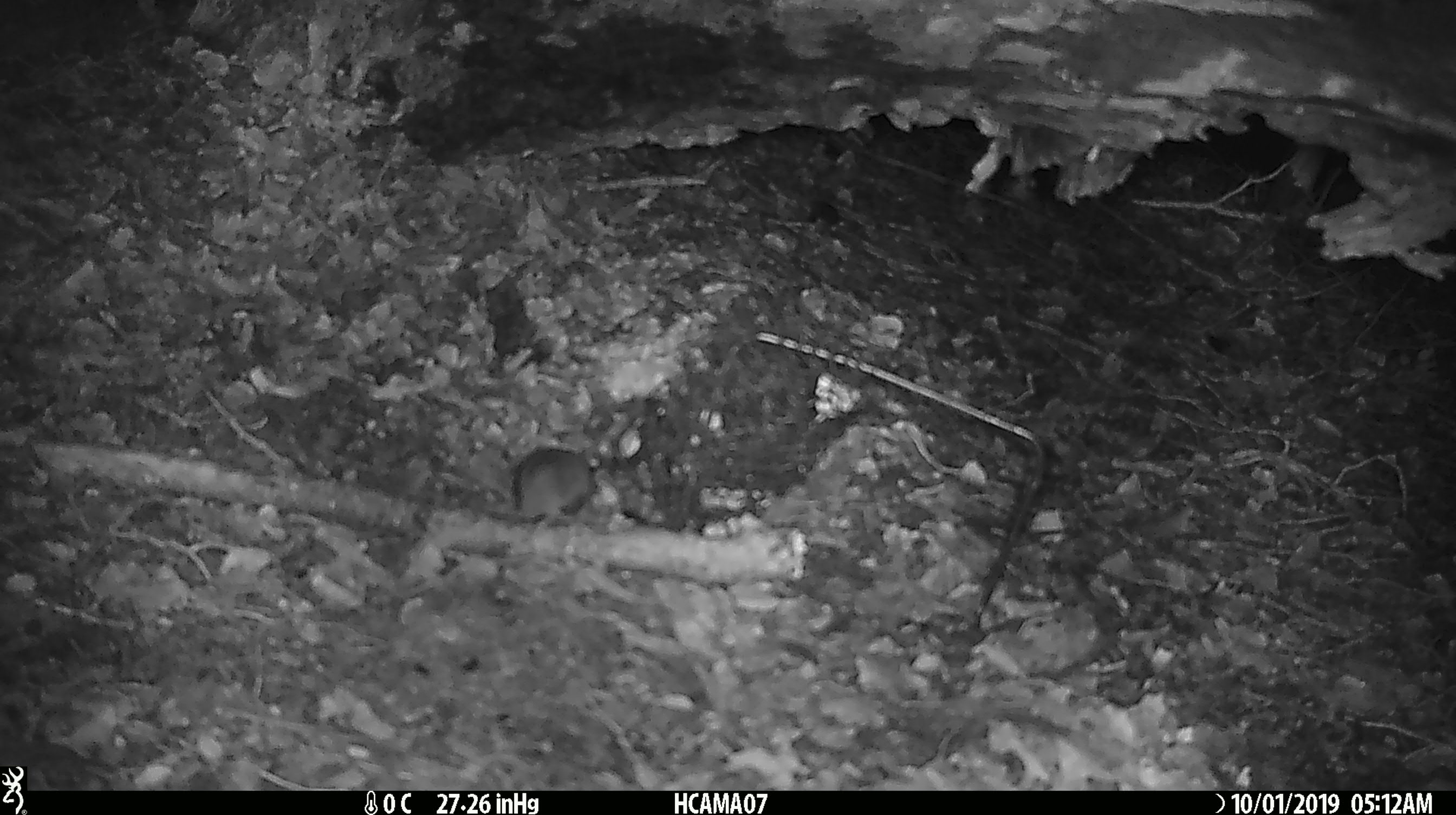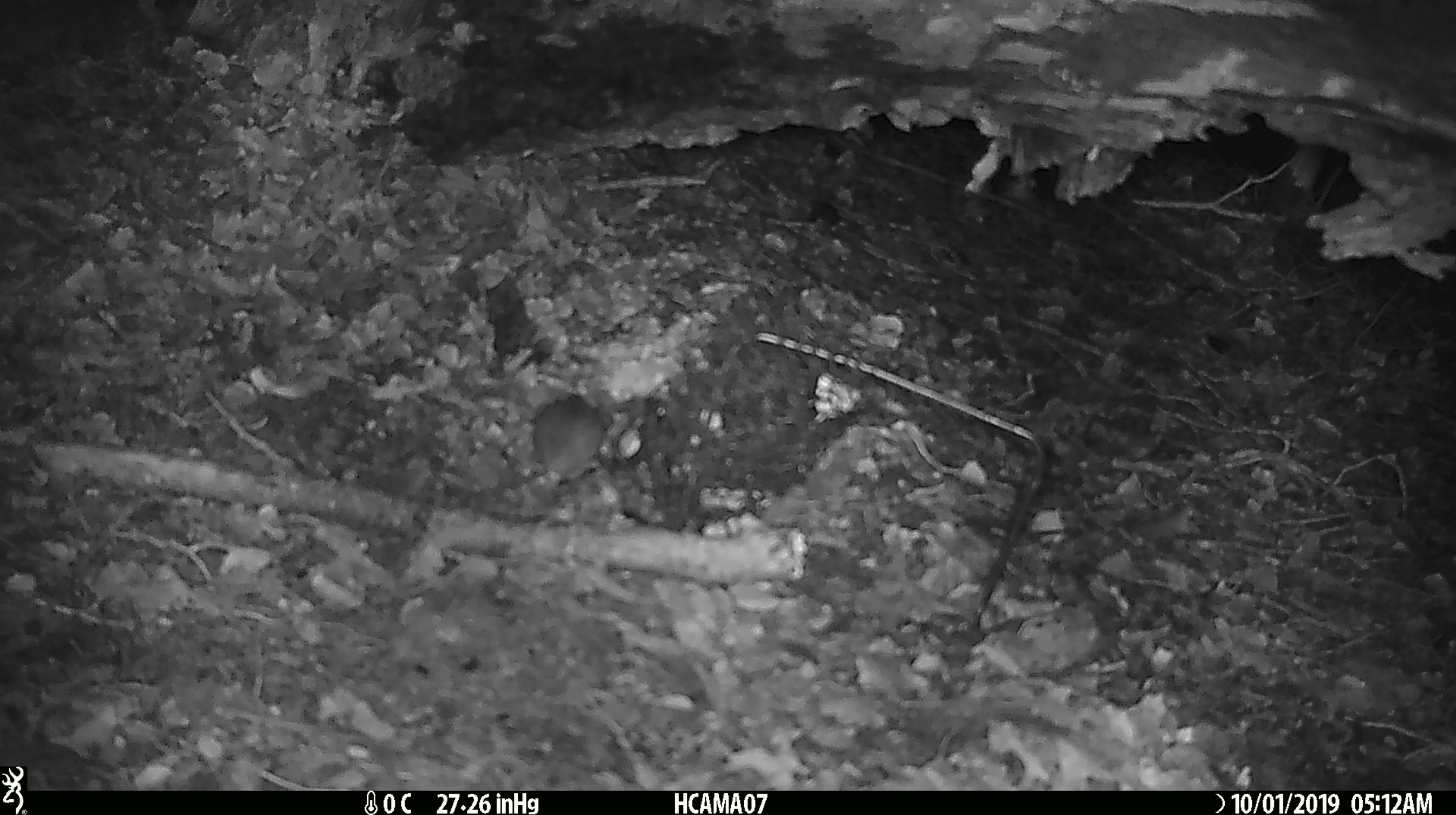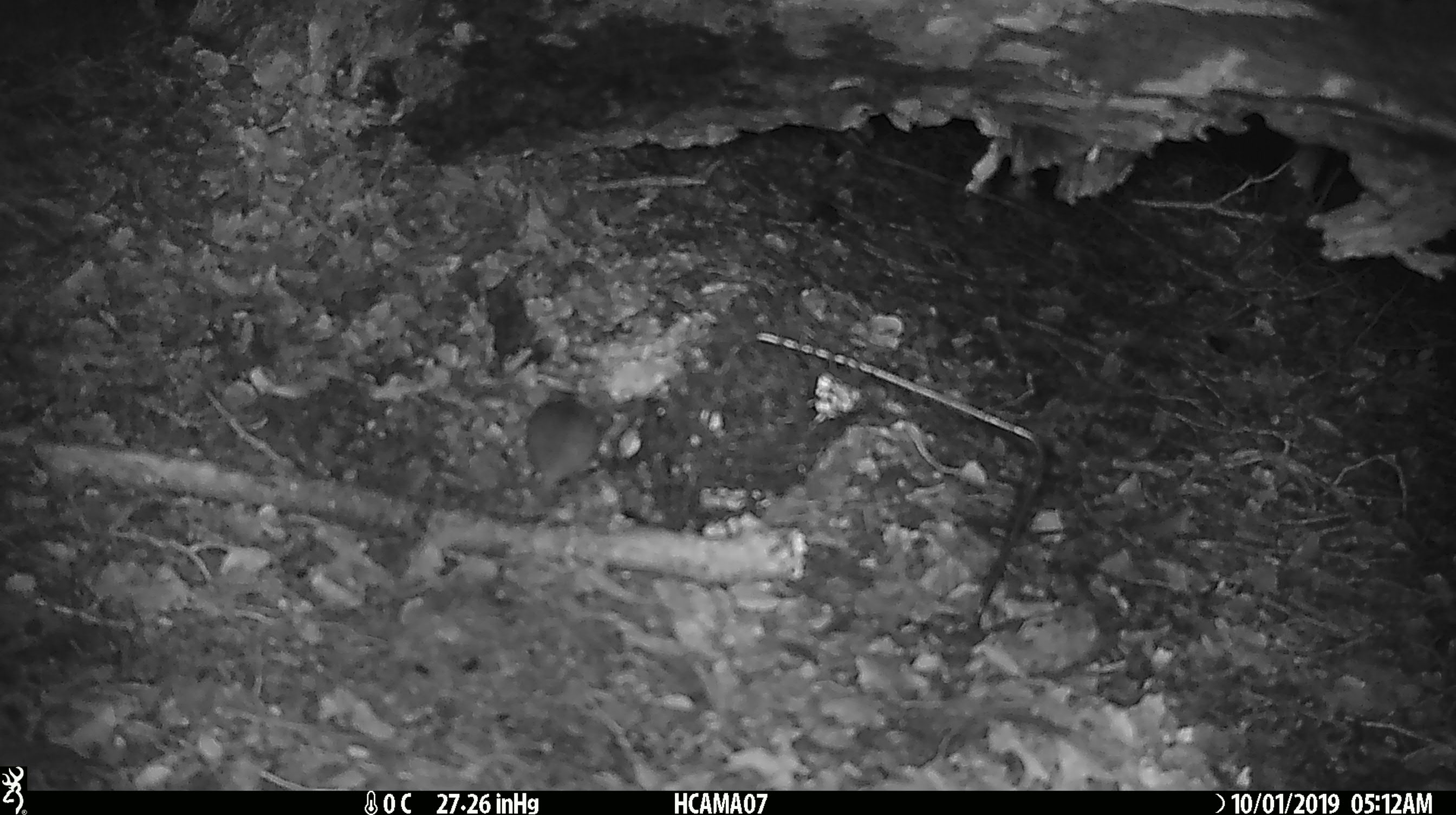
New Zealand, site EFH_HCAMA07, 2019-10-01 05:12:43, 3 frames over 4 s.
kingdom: Animalia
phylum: Chordata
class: Mammalia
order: Rodentia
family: Muridae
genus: Mus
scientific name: Mus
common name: mouse